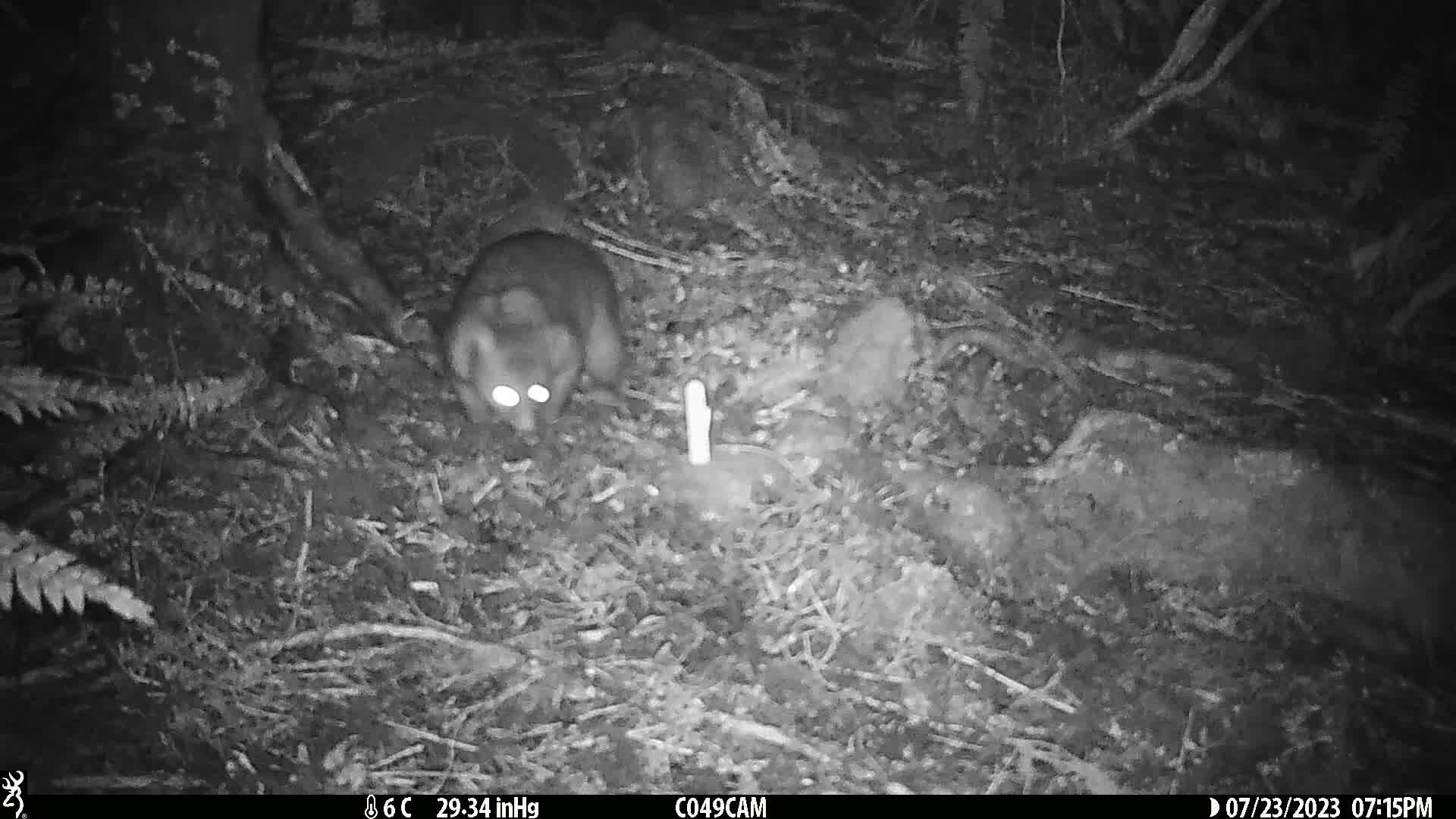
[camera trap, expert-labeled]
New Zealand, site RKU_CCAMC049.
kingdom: Animalia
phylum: Chordata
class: Mammalia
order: Diprotodontia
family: Phalangeridae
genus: Trichosurus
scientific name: Trichosurus vulpecula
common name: common brushtail possum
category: possum